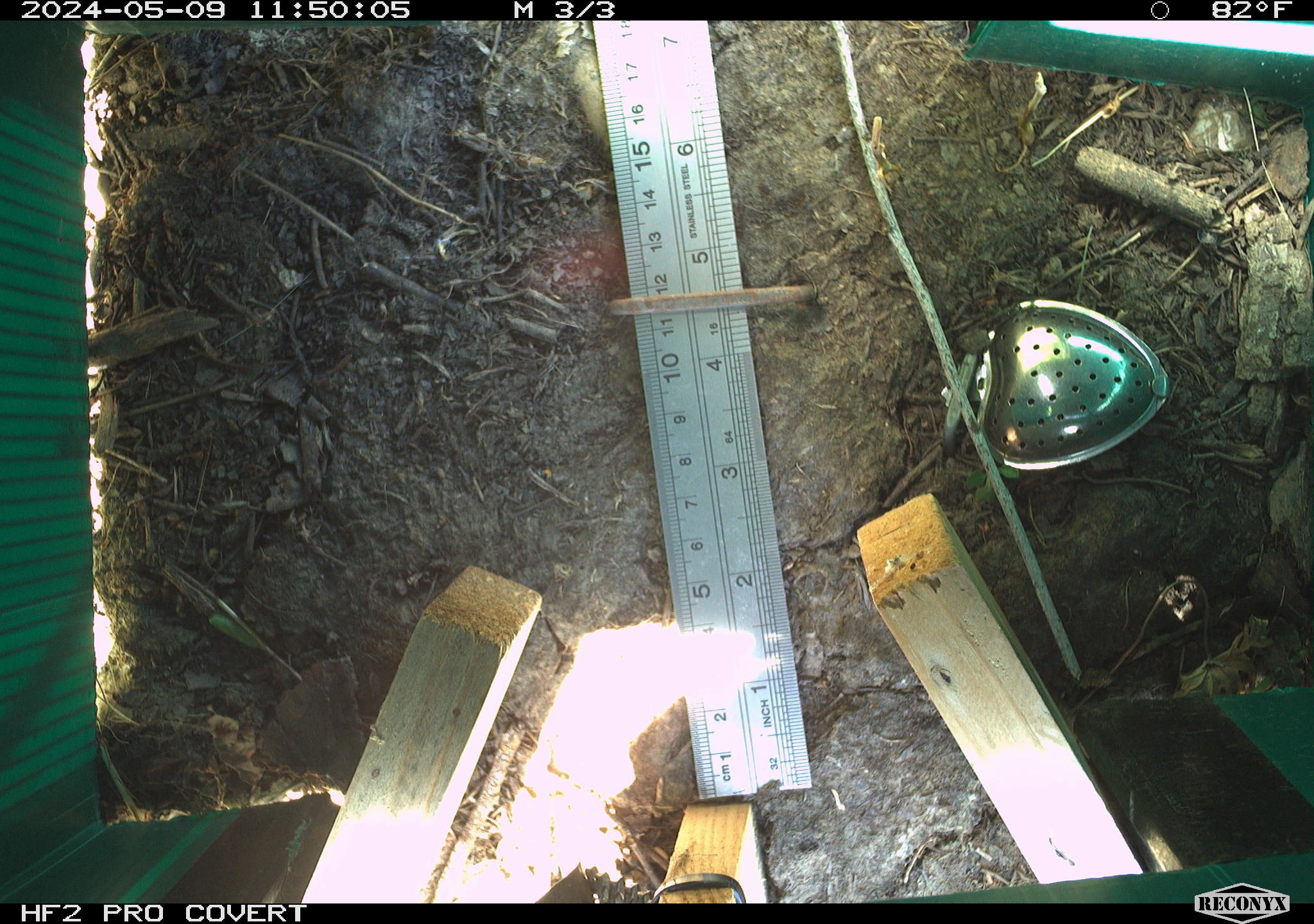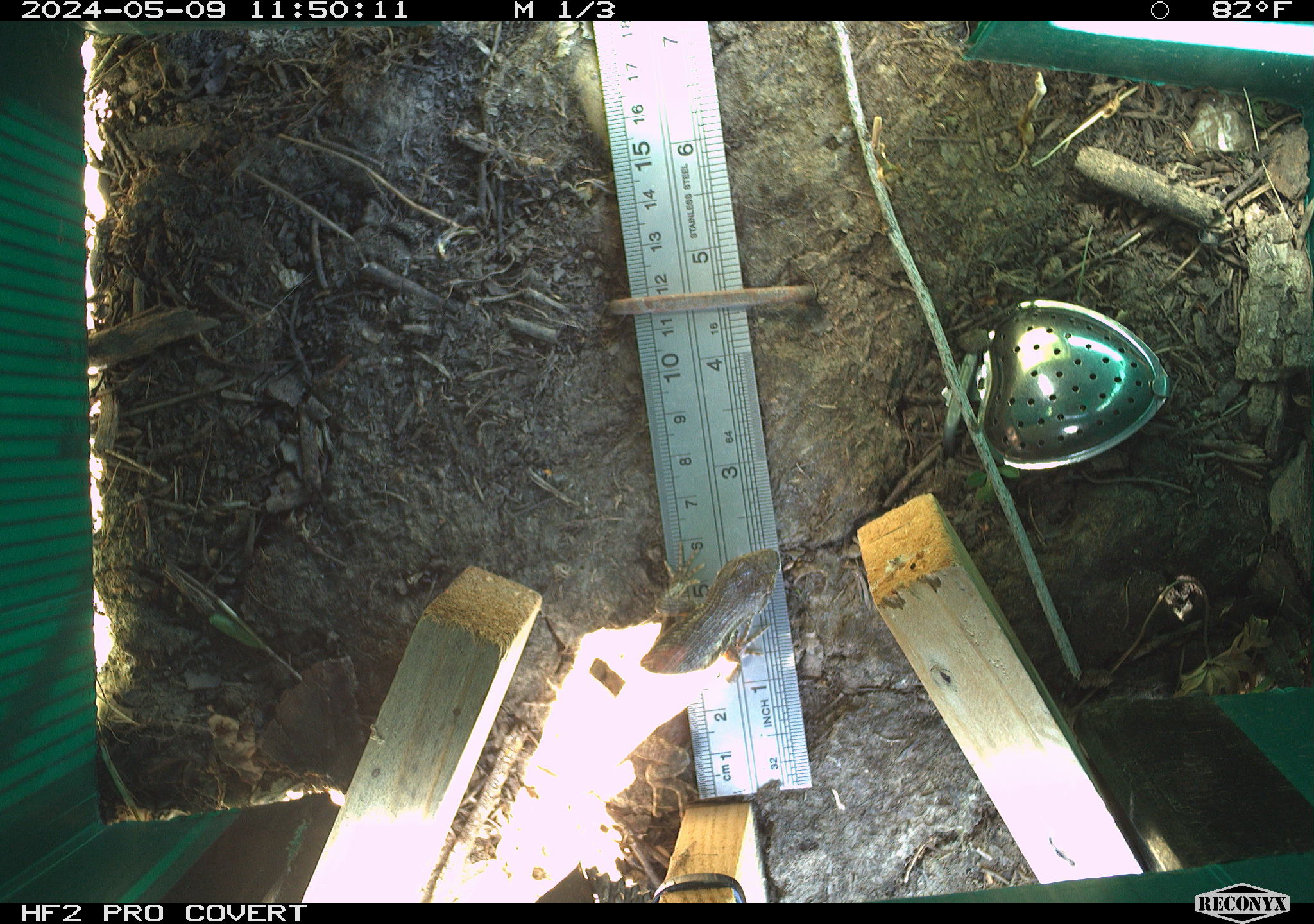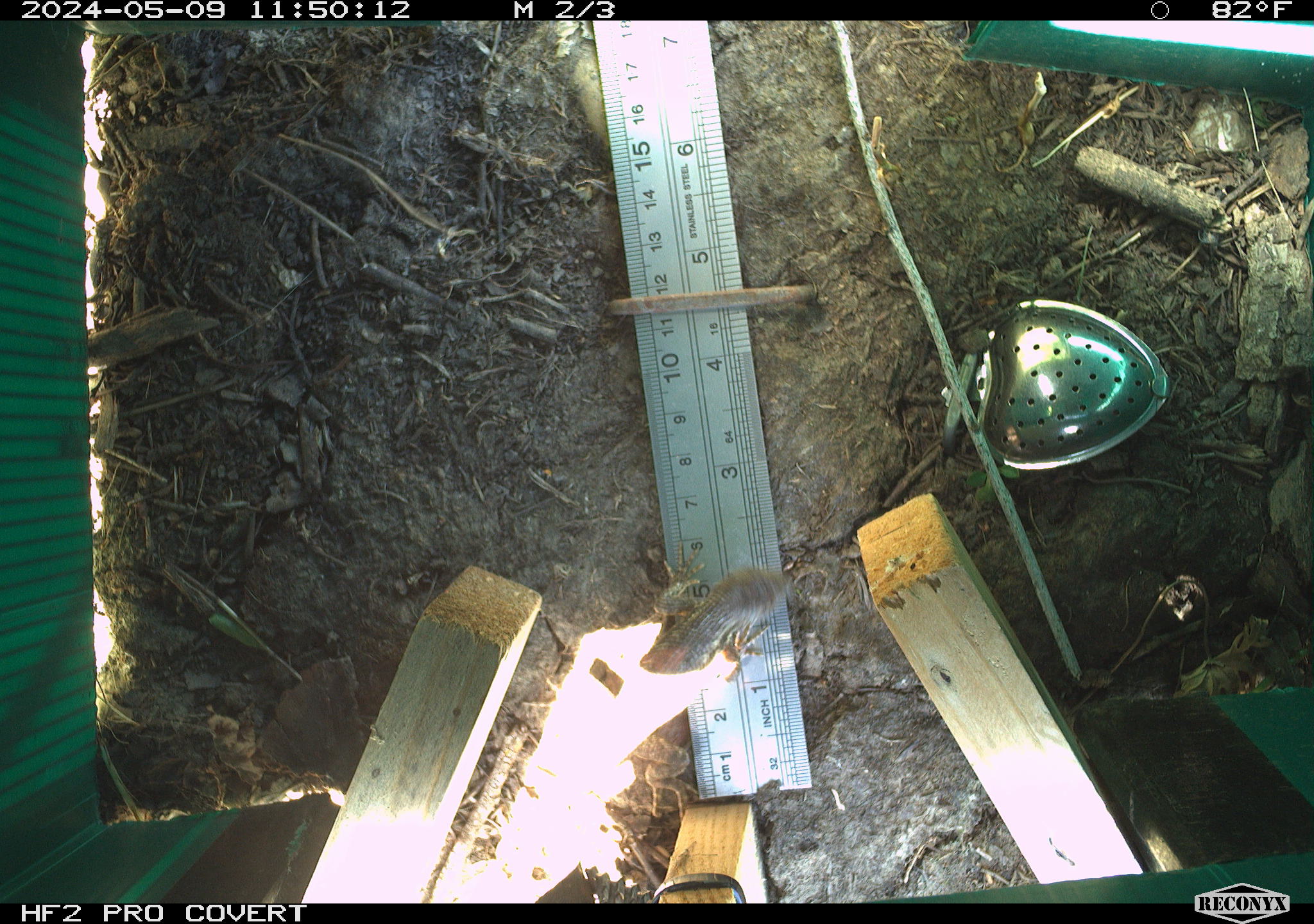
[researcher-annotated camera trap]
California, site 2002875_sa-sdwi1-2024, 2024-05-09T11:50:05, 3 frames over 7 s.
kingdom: Animalia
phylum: Chordata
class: Reptilia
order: Squamata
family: Phrynosomatidae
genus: Sceloporus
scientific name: Sceloporus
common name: spiny lizards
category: sceloporus species